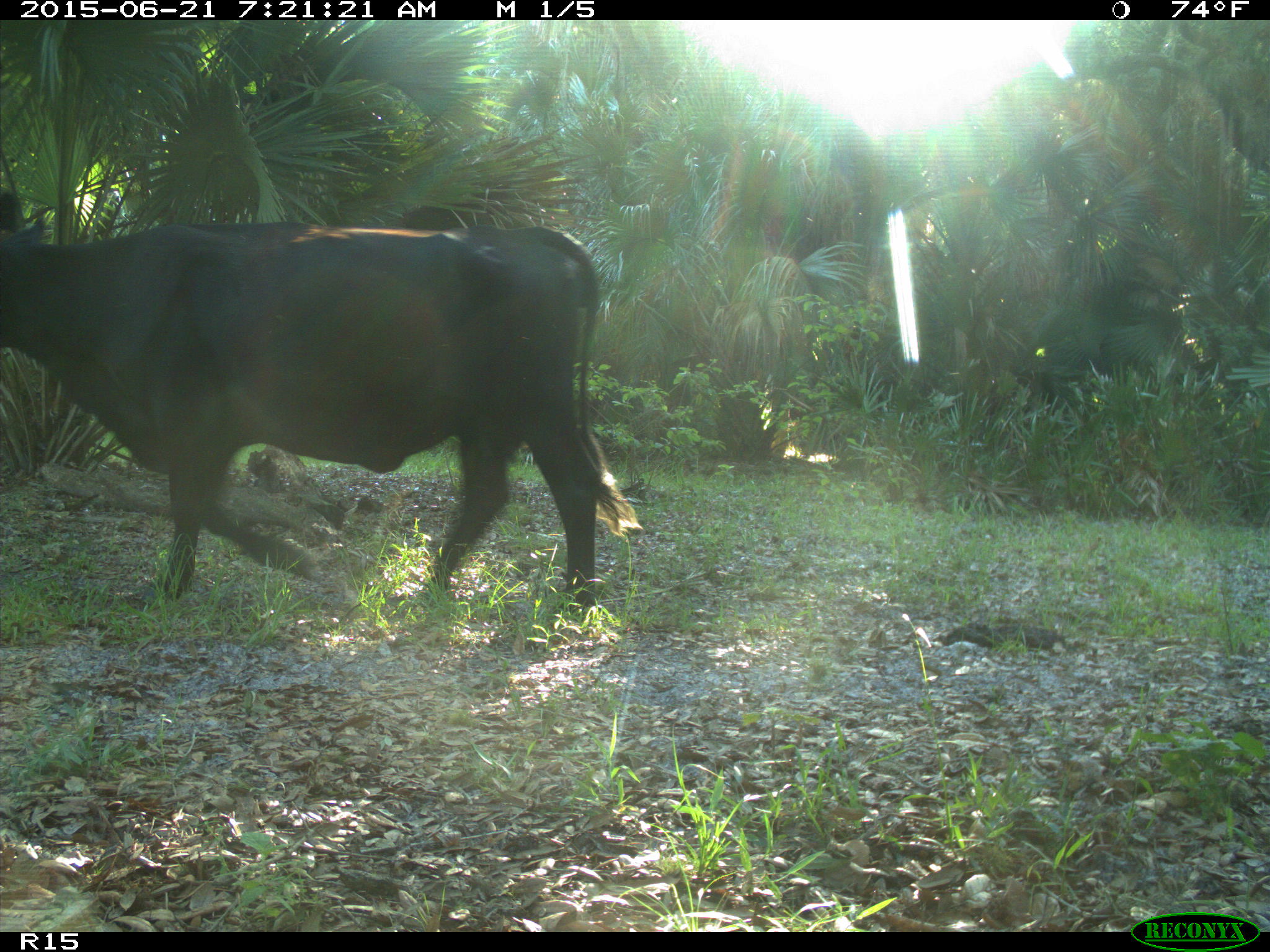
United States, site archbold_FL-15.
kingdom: Animalia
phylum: Chordata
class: Mammalia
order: Artiodactyla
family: Bovidae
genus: Bos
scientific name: Bos taurus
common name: domestic cow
Bos taurus (domestic cow).